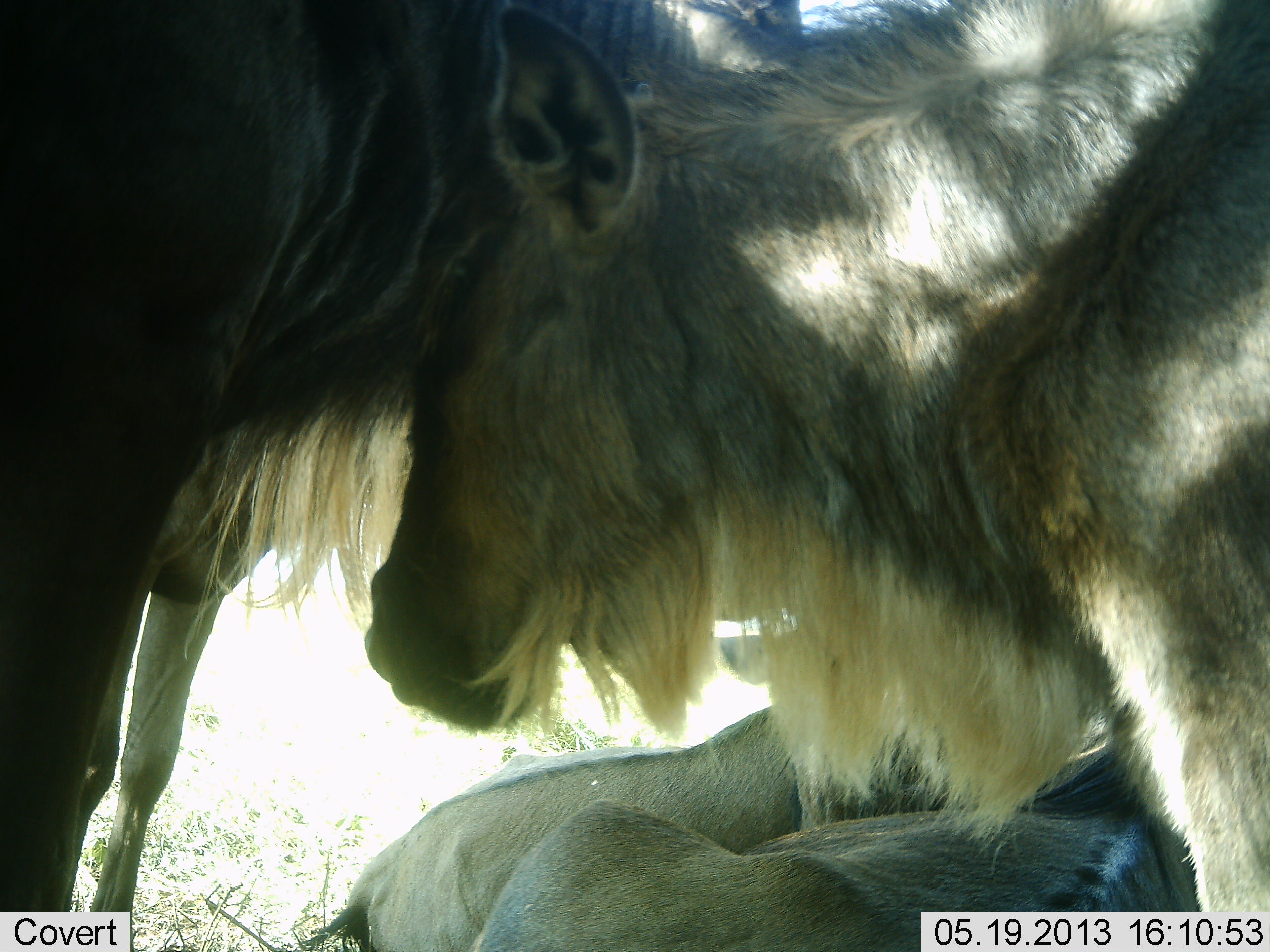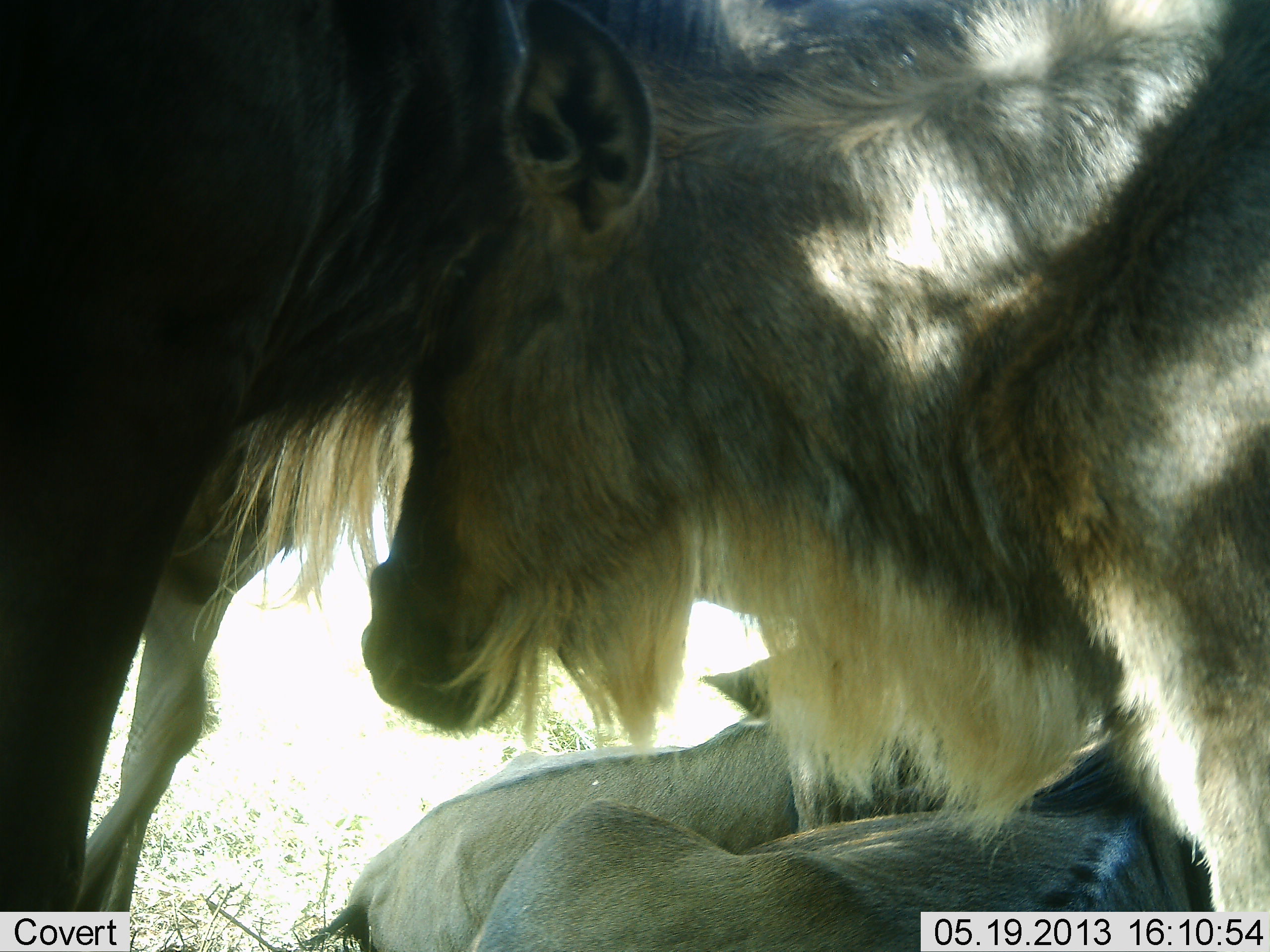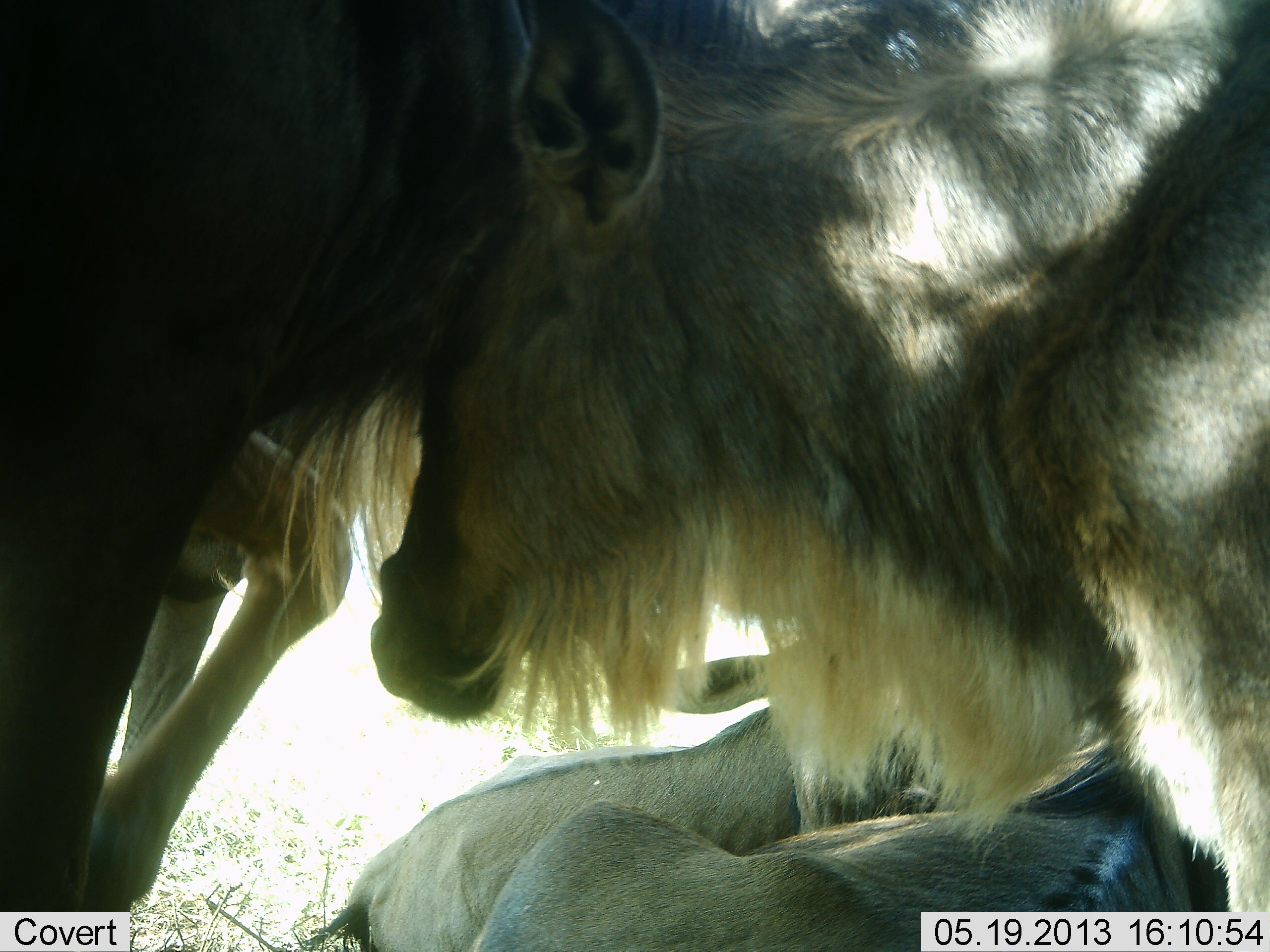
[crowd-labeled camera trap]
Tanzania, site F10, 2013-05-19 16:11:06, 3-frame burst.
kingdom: Animalia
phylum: Chordata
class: Mammalia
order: Artiodactyla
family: Bovidae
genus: Connochaetes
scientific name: Connochaetes taurinus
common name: blue wildebeest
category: wildebeest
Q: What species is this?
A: Wildebeest (blue wildebeest) (Connochaetes taurinus).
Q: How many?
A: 4.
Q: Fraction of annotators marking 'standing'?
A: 64%.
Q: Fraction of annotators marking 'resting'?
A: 95%.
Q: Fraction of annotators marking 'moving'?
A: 5%.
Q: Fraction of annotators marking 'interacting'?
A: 32%.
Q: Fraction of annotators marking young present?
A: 27%.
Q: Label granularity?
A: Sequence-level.